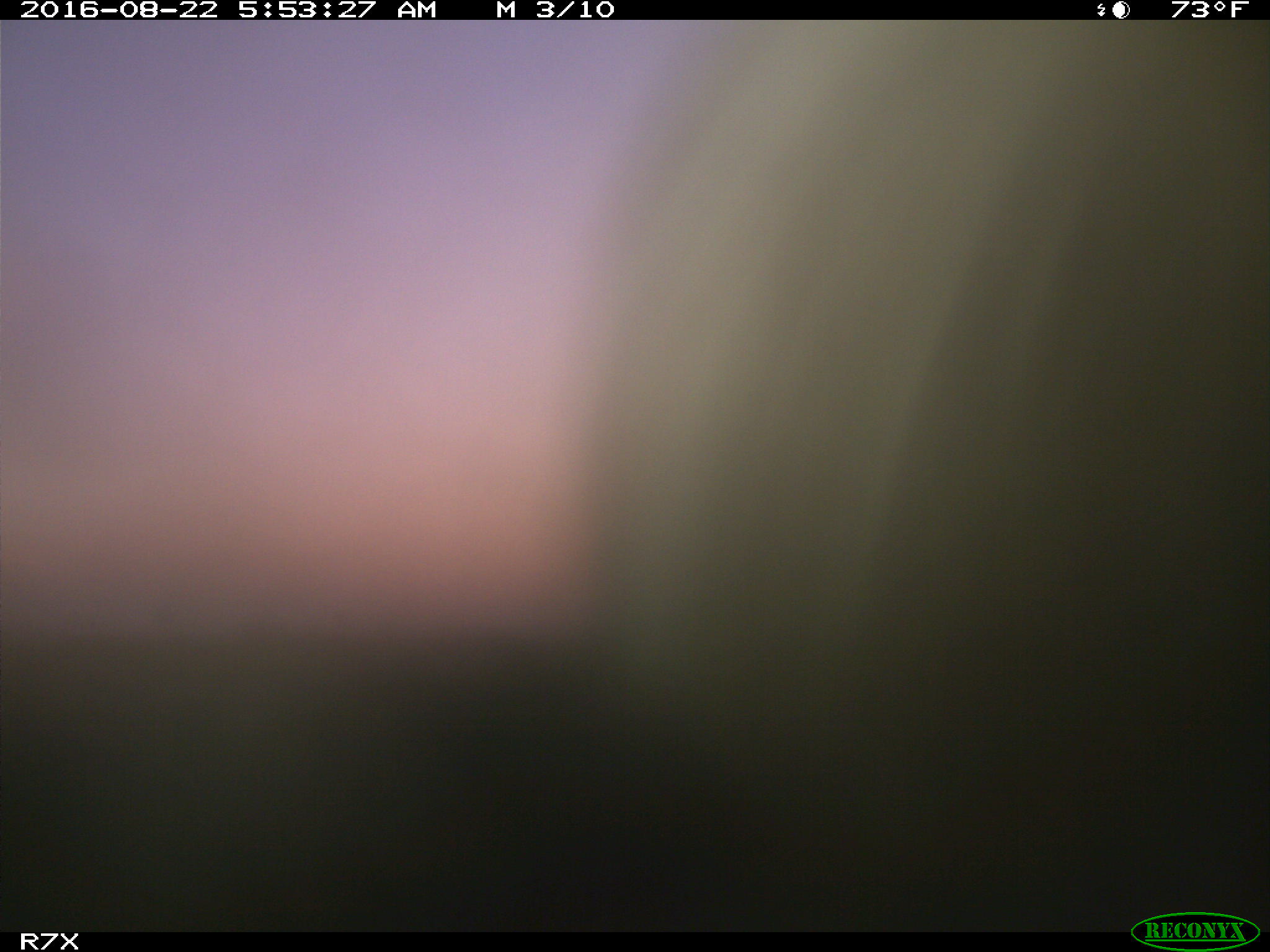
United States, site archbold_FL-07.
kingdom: Animalia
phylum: Chordata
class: Mammalia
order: Artiodactyla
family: Bovidae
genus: Bos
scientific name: Bos taurus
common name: domestic cow